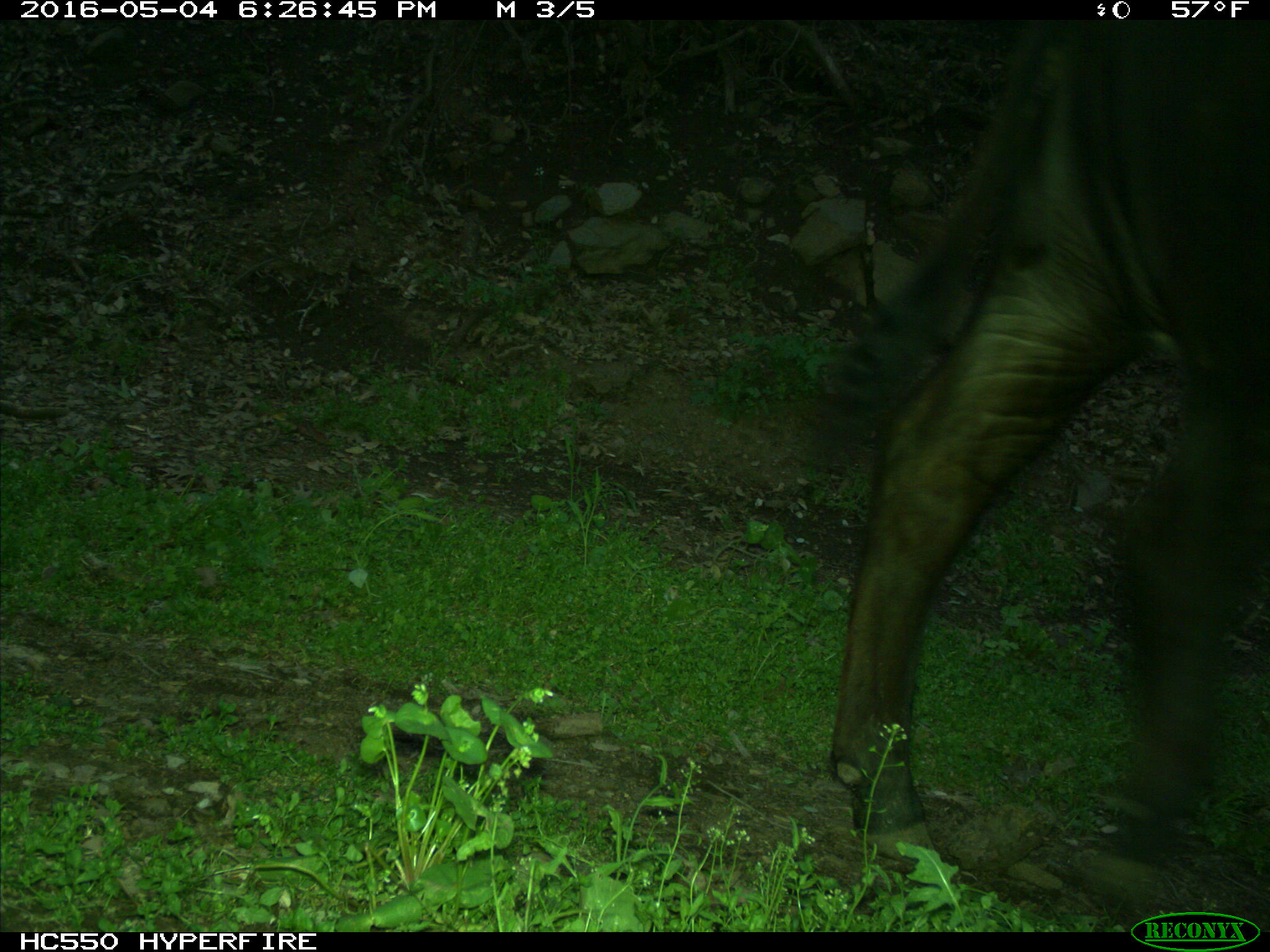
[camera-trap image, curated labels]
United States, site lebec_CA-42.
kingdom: Animalia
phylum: Chordata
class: Mammalia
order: Artiodactyla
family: Bovidae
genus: Bos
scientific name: Bos taurus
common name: domestic cow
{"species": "Bos taurus (domestic cow)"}